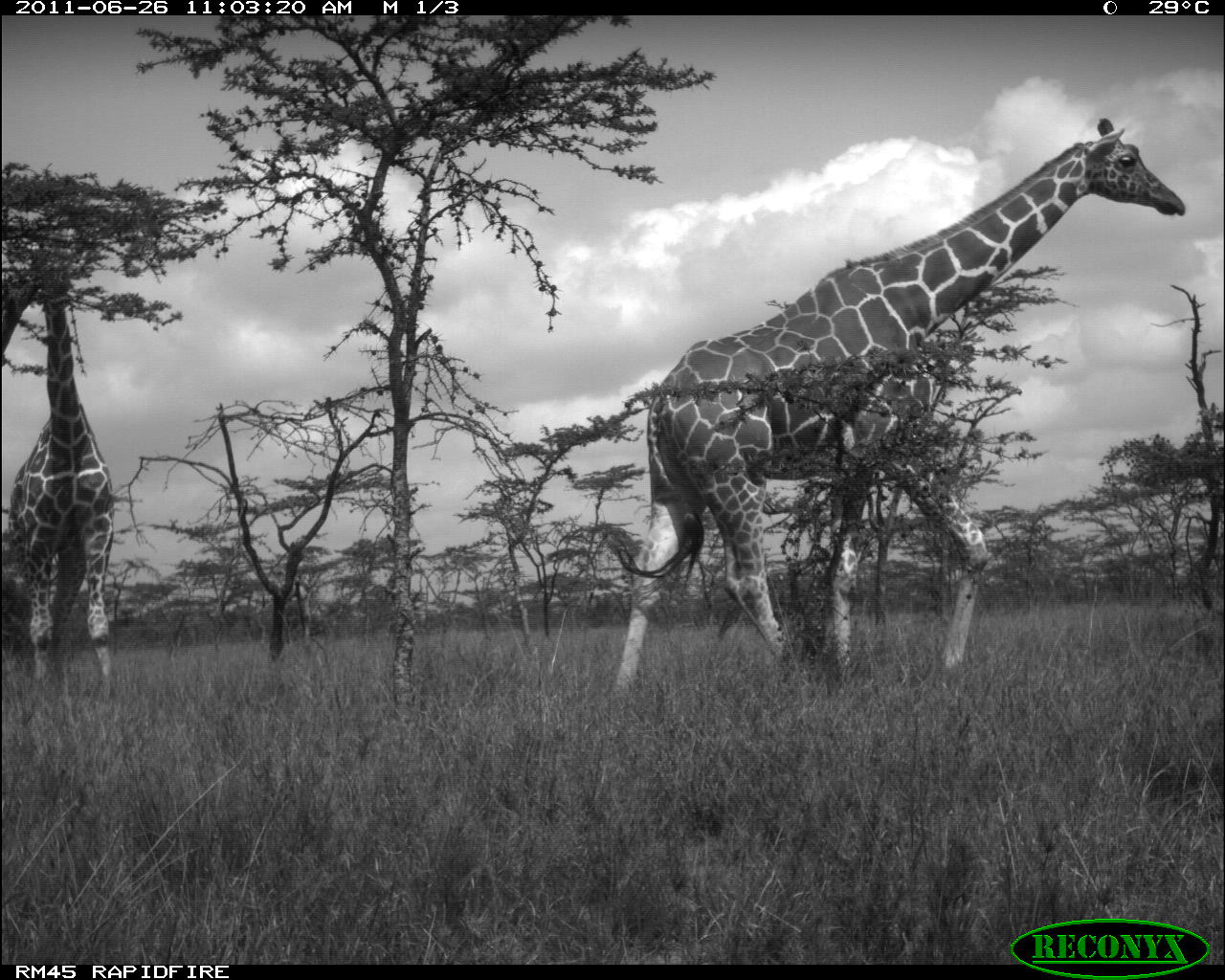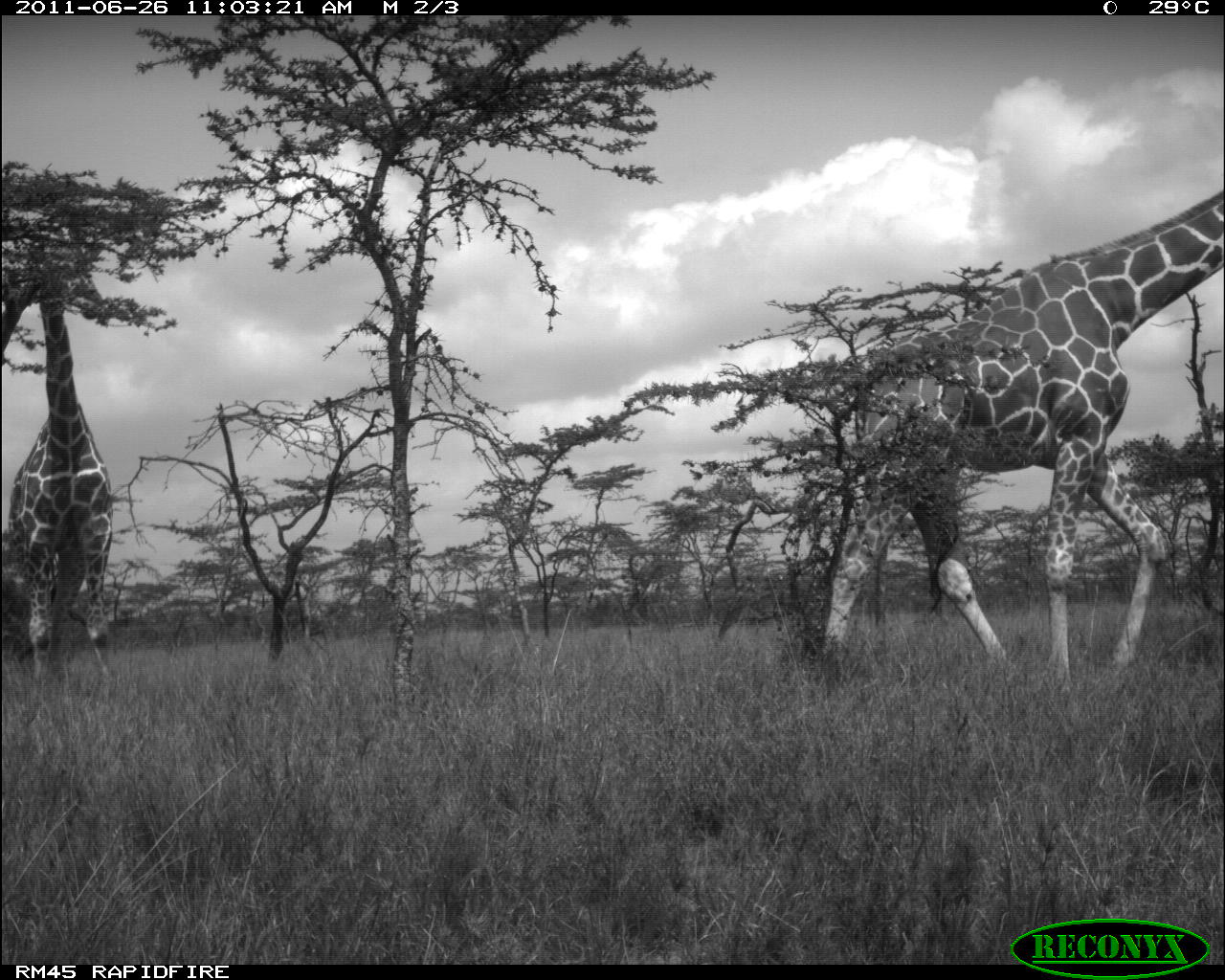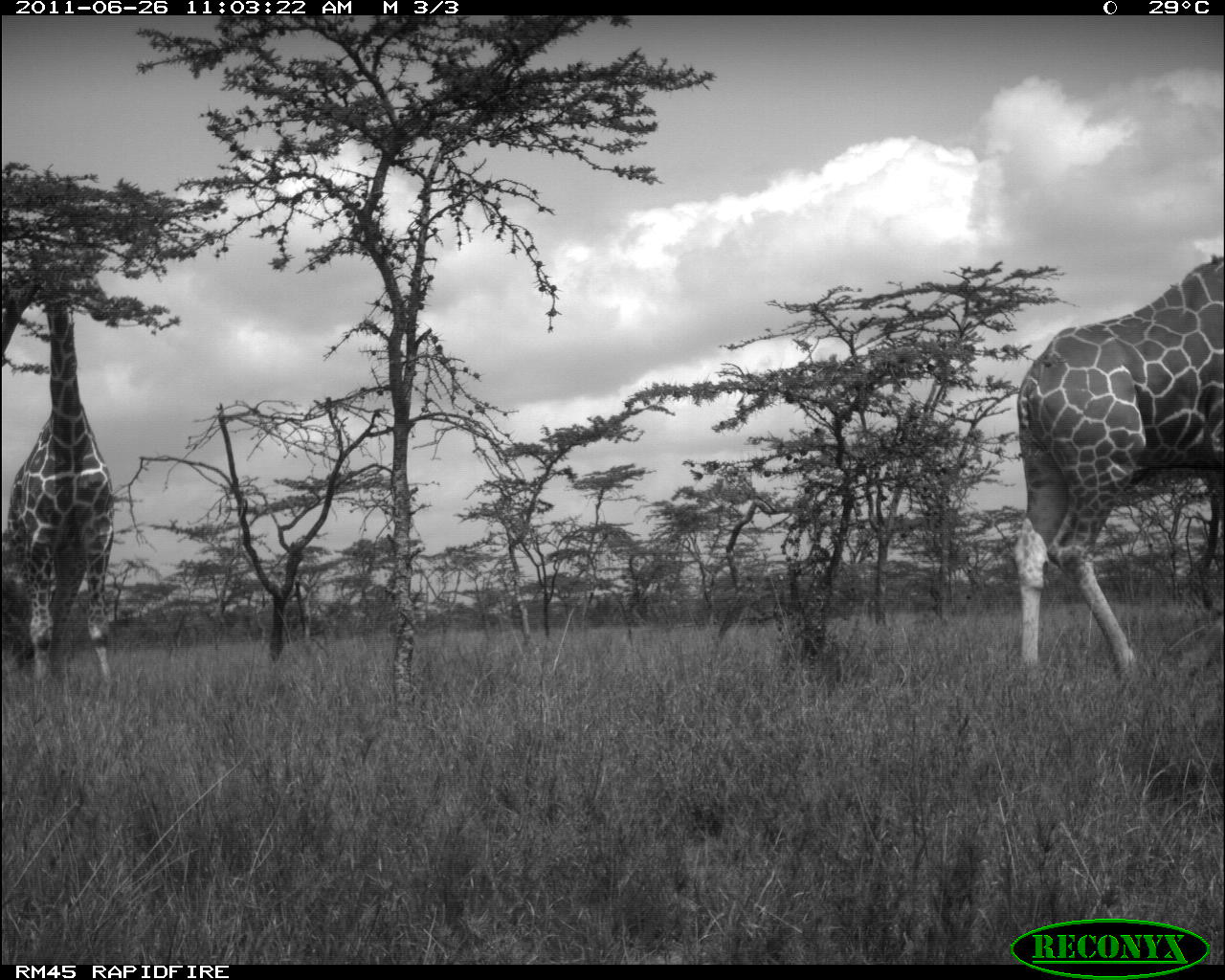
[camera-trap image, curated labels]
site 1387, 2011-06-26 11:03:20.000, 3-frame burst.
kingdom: Animalia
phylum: Chordata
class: Mammalia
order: Artiodactyla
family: Giraffidae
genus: Giraffa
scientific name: Giraffa camelopardalis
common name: giraffe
Giraffa camelopardalis (giraffe), count 2.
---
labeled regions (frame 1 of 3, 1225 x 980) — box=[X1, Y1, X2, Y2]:
giraffa camelopardalis: box=[611, 115, 1186, 689]; box=[0, 276, 117, 695]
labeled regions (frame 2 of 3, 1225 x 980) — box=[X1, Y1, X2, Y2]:
giraffa camelopardalis: box=[820, 183, 1225, 689]; box=[0, 274, 114, 679]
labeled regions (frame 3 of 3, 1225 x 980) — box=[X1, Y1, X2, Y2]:
giraffa camelopardalis: box=[1010, 250, 1225, 670]; box=[0, 271, 117, 686]